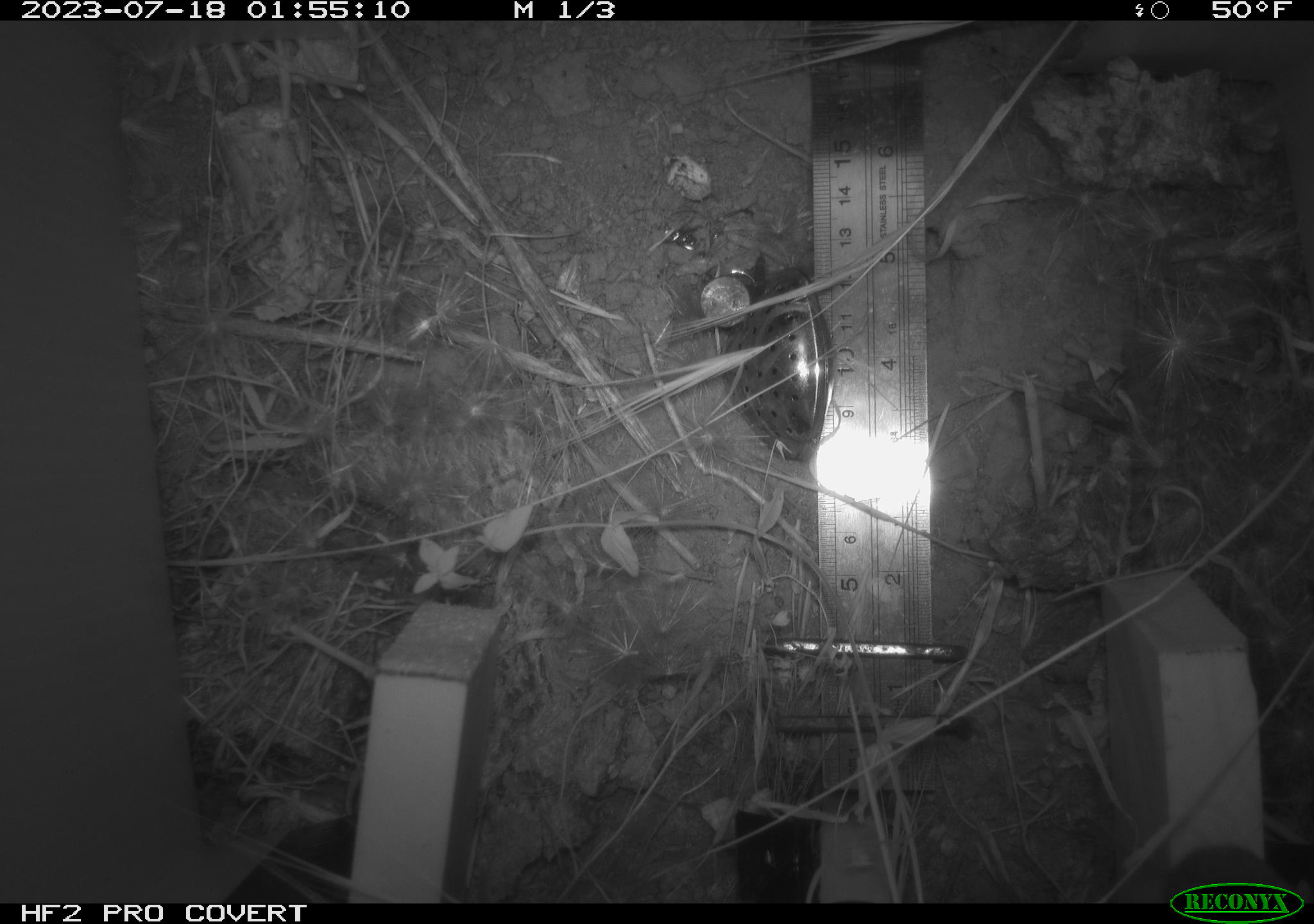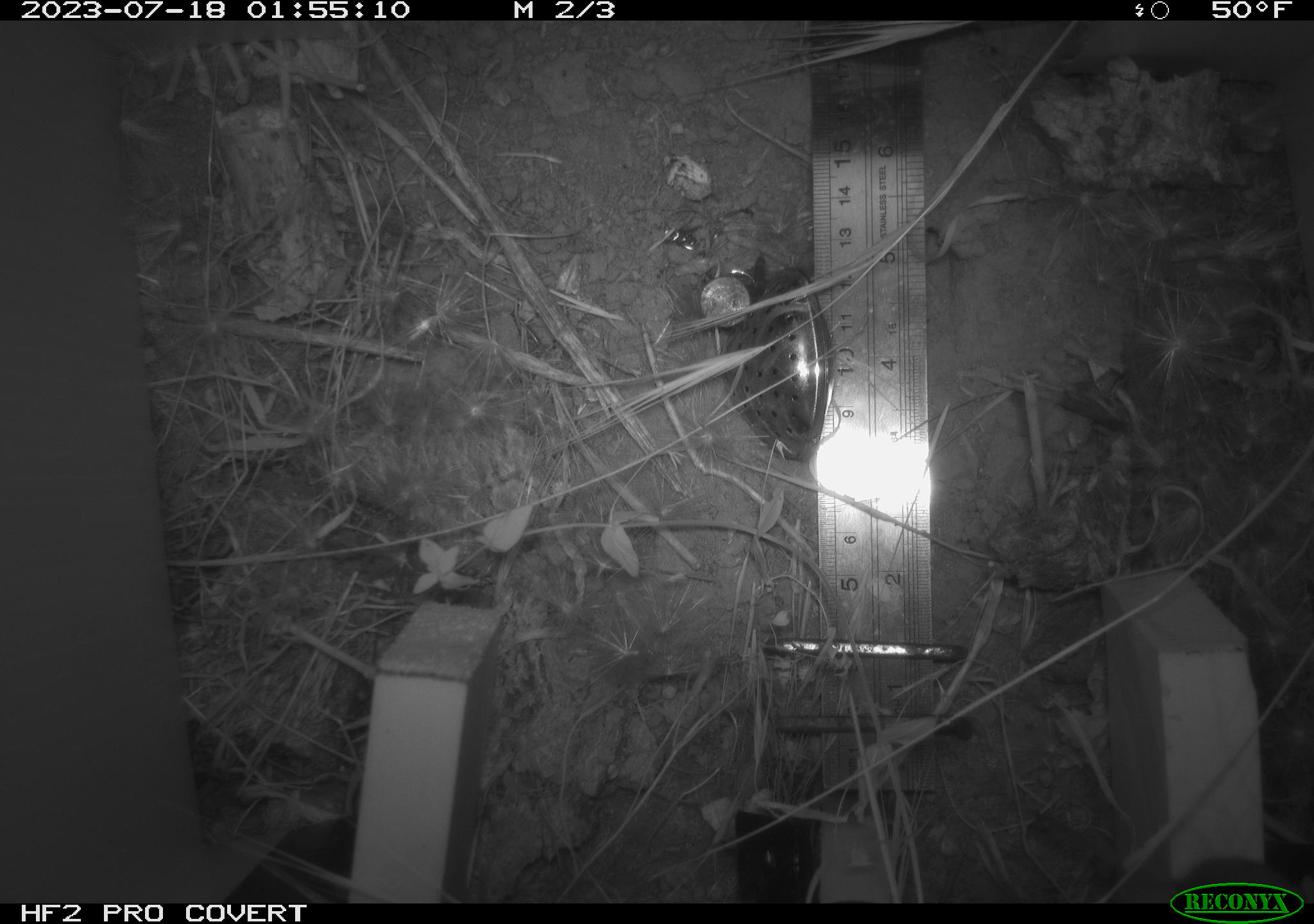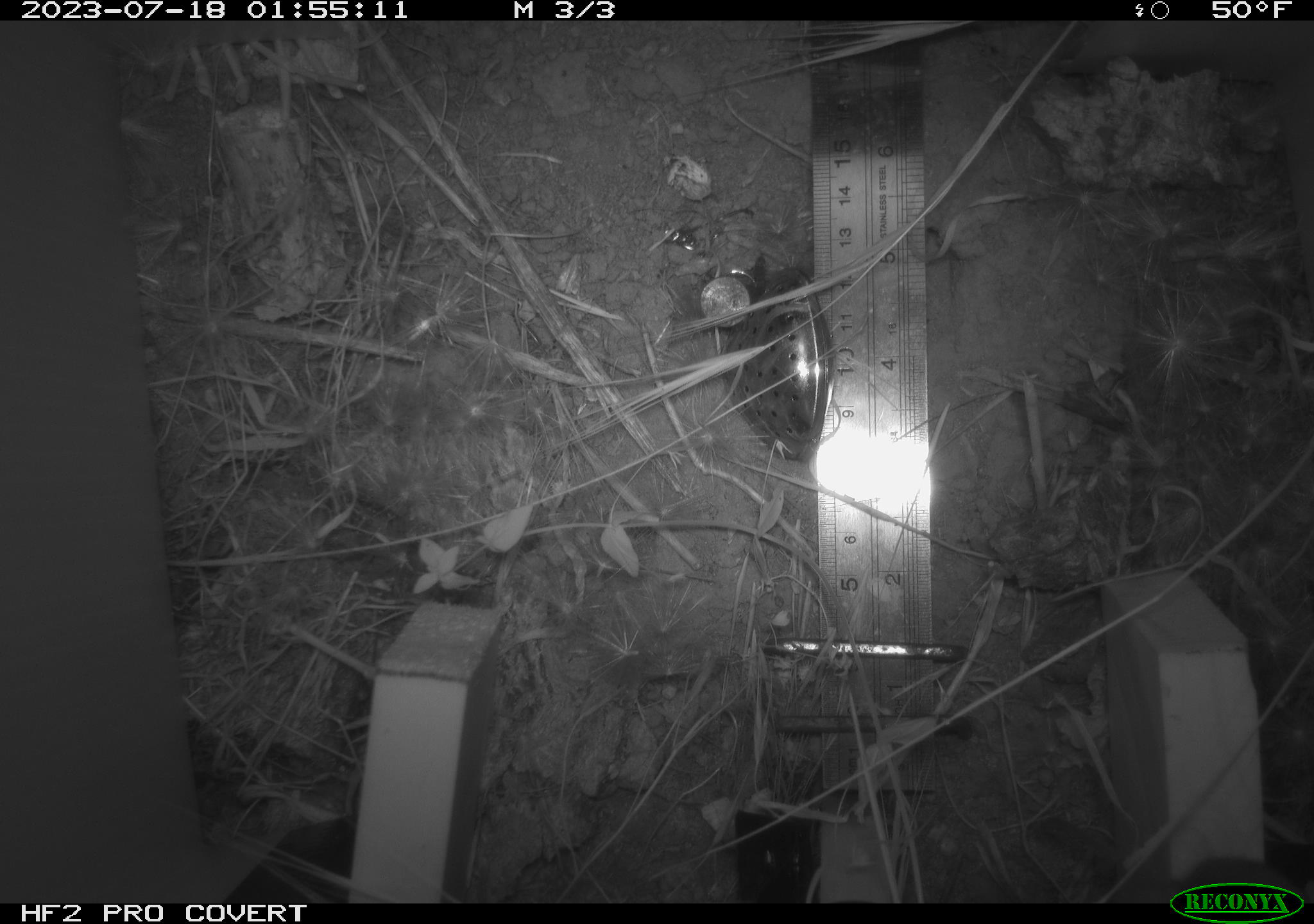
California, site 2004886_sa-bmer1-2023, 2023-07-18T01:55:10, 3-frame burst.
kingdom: Animalia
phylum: Chordata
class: Mammalia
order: Rodentia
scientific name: Rodentia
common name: mouse species